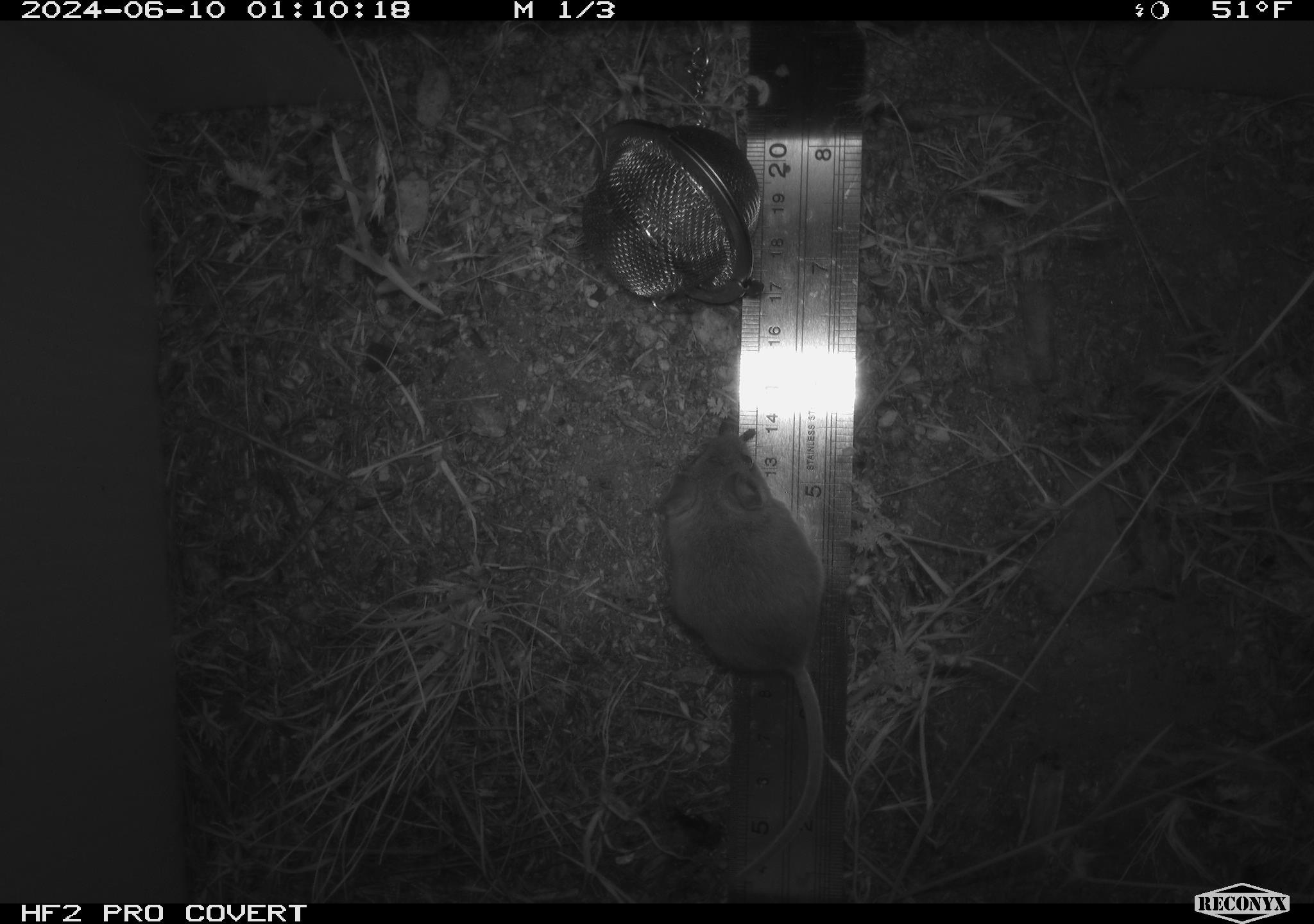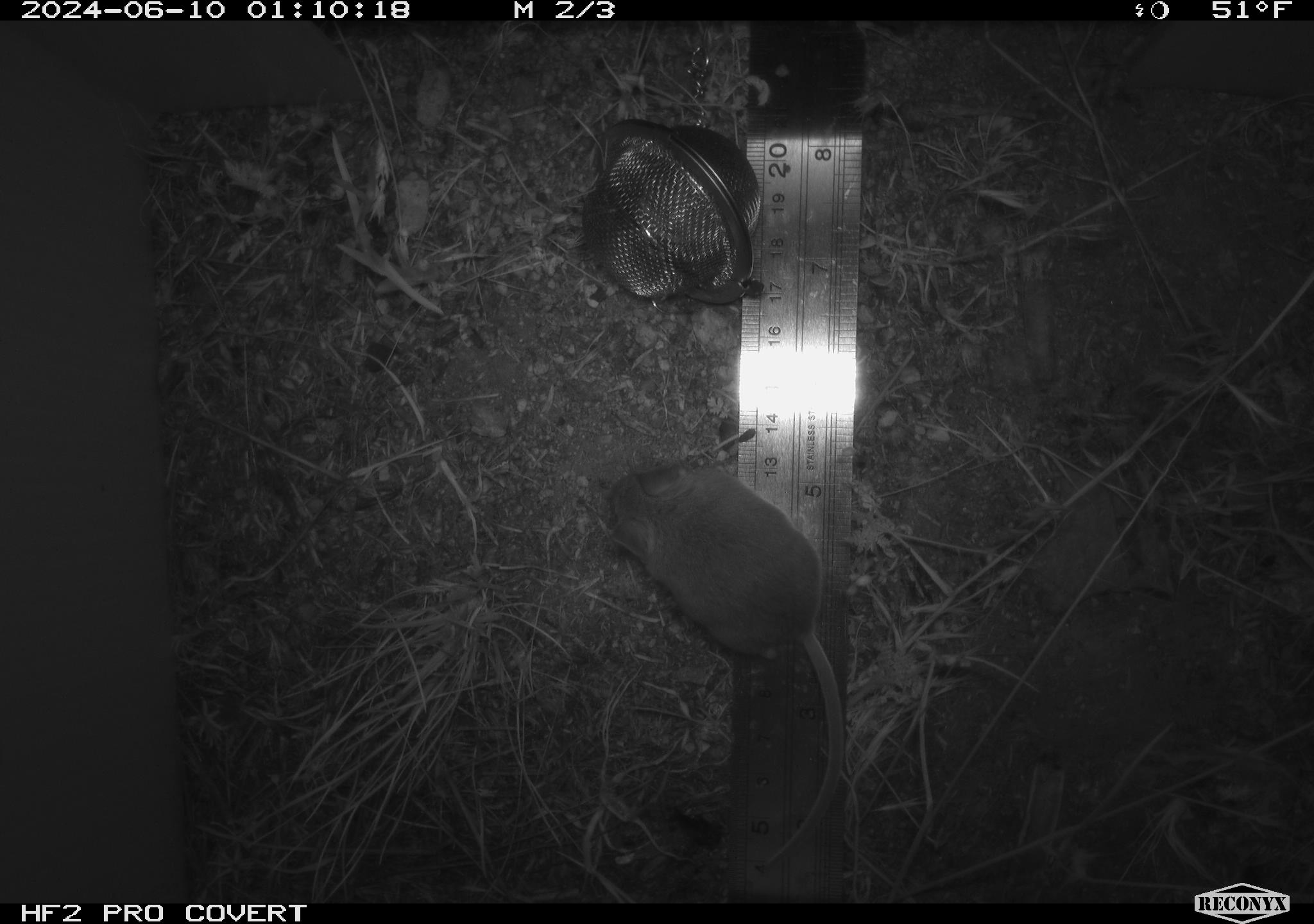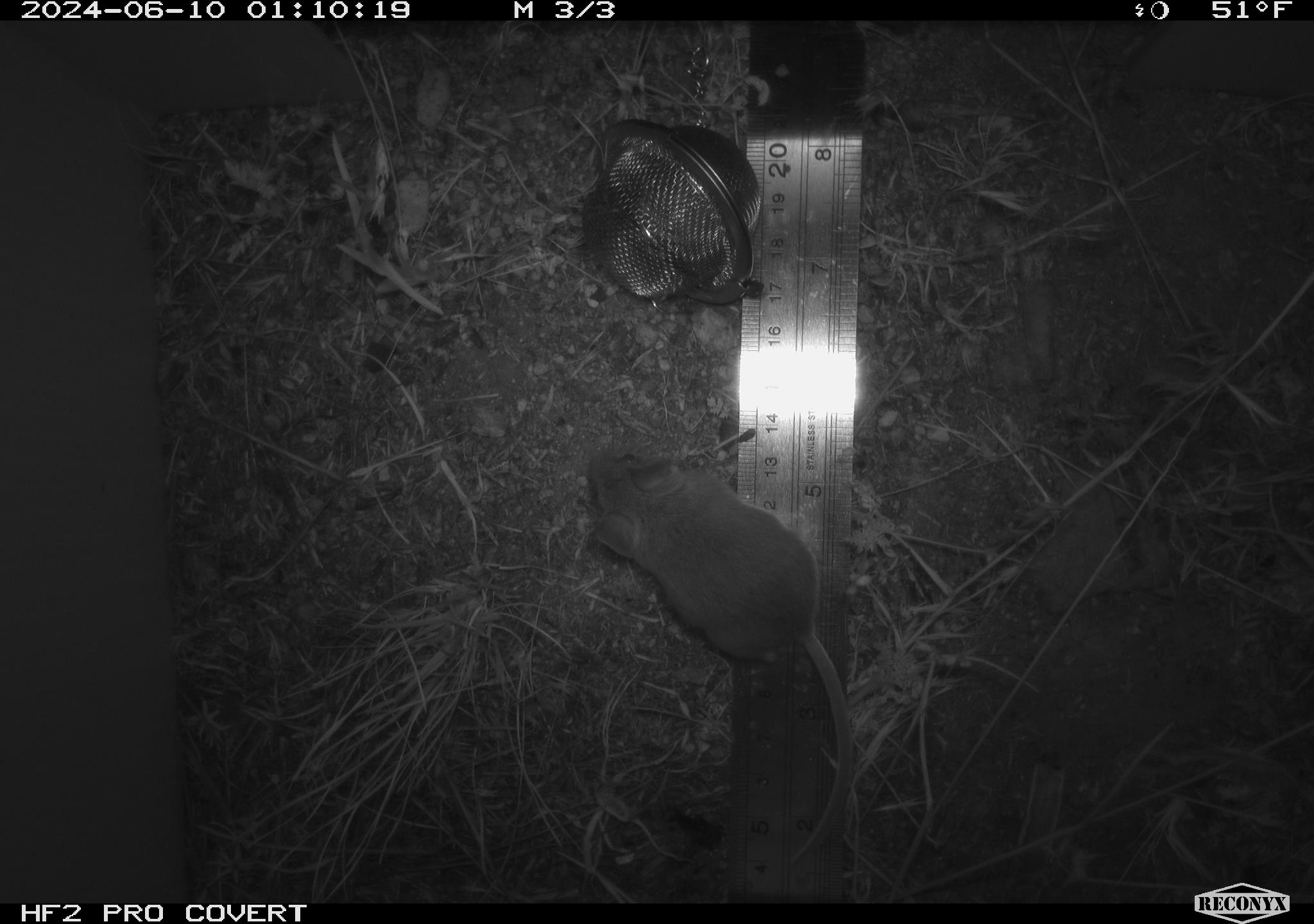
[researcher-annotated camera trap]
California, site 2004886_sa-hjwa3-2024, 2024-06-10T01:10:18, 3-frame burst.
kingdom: Animalia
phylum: Chordata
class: Mammalia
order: Rodentia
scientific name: Rodentia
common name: rodent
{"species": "rodent (Rodentia)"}